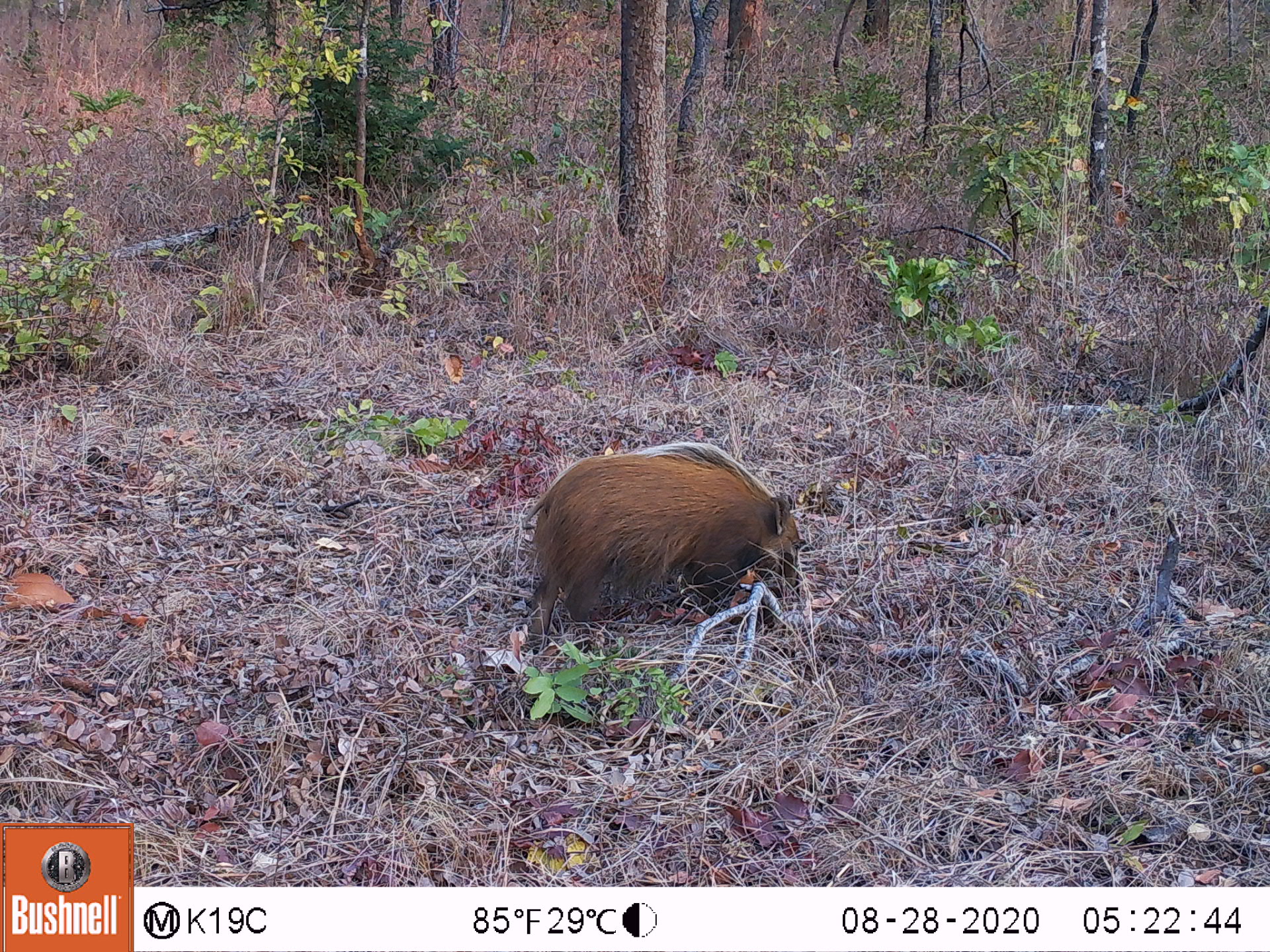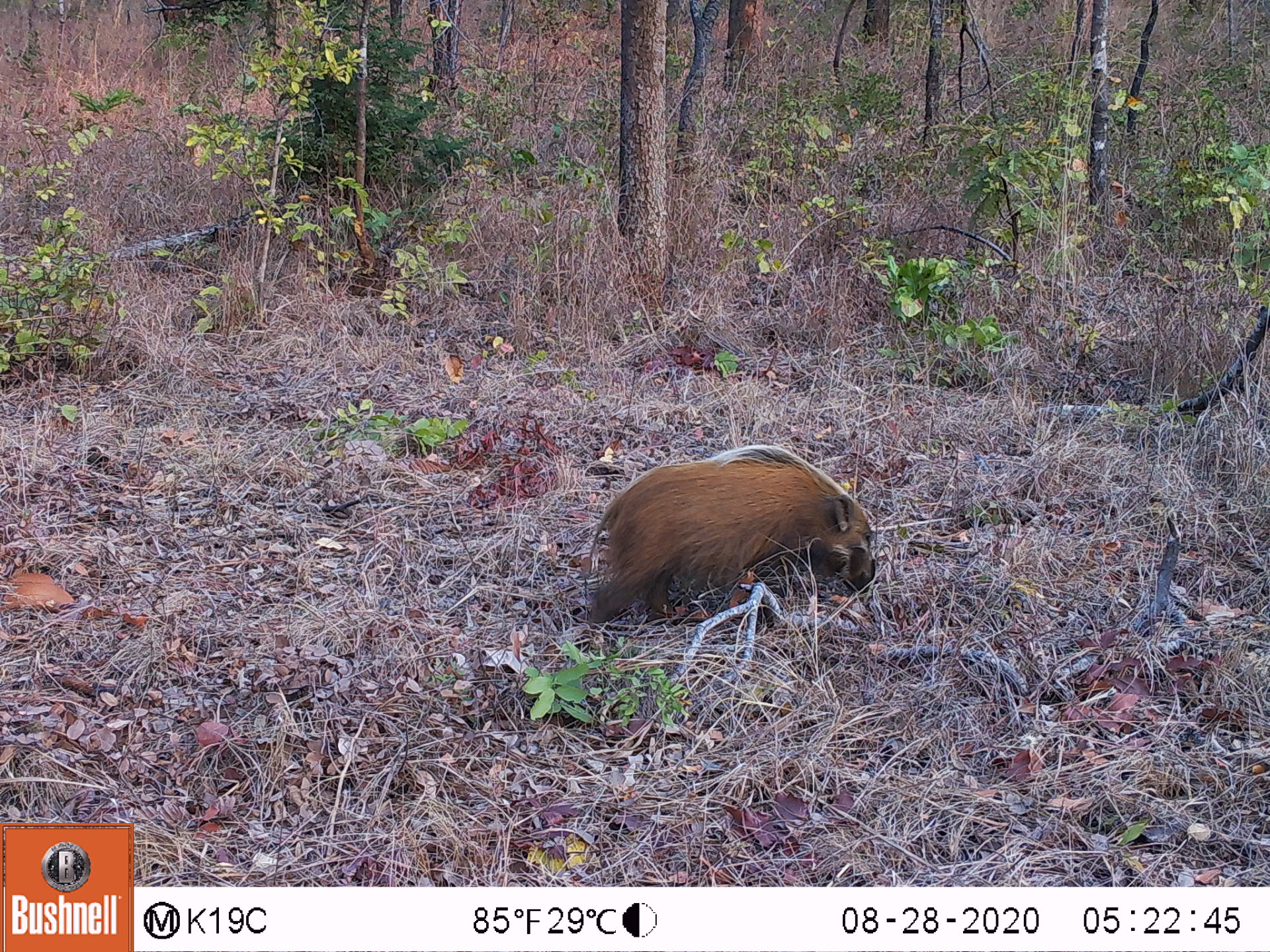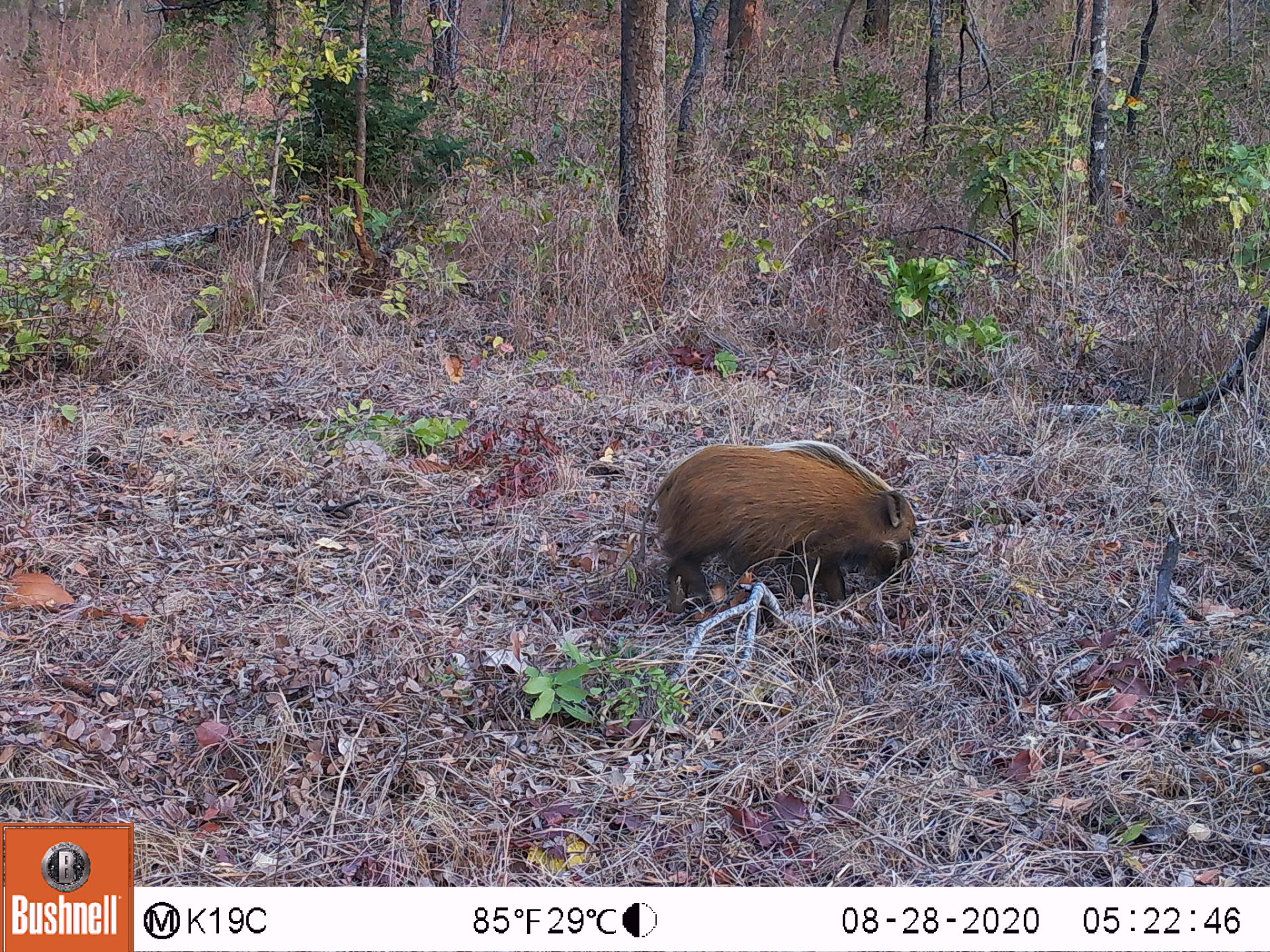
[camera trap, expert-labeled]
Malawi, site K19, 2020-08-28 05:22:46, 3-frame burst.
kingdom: Animalia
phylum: Chordata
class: Mammalia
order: Artiodactyla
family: Suidae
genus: Potamochoerus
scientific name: Potamochoerus larvatus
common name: bushpig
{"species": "bushpig (Potamochoerus larvatus)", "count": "1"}